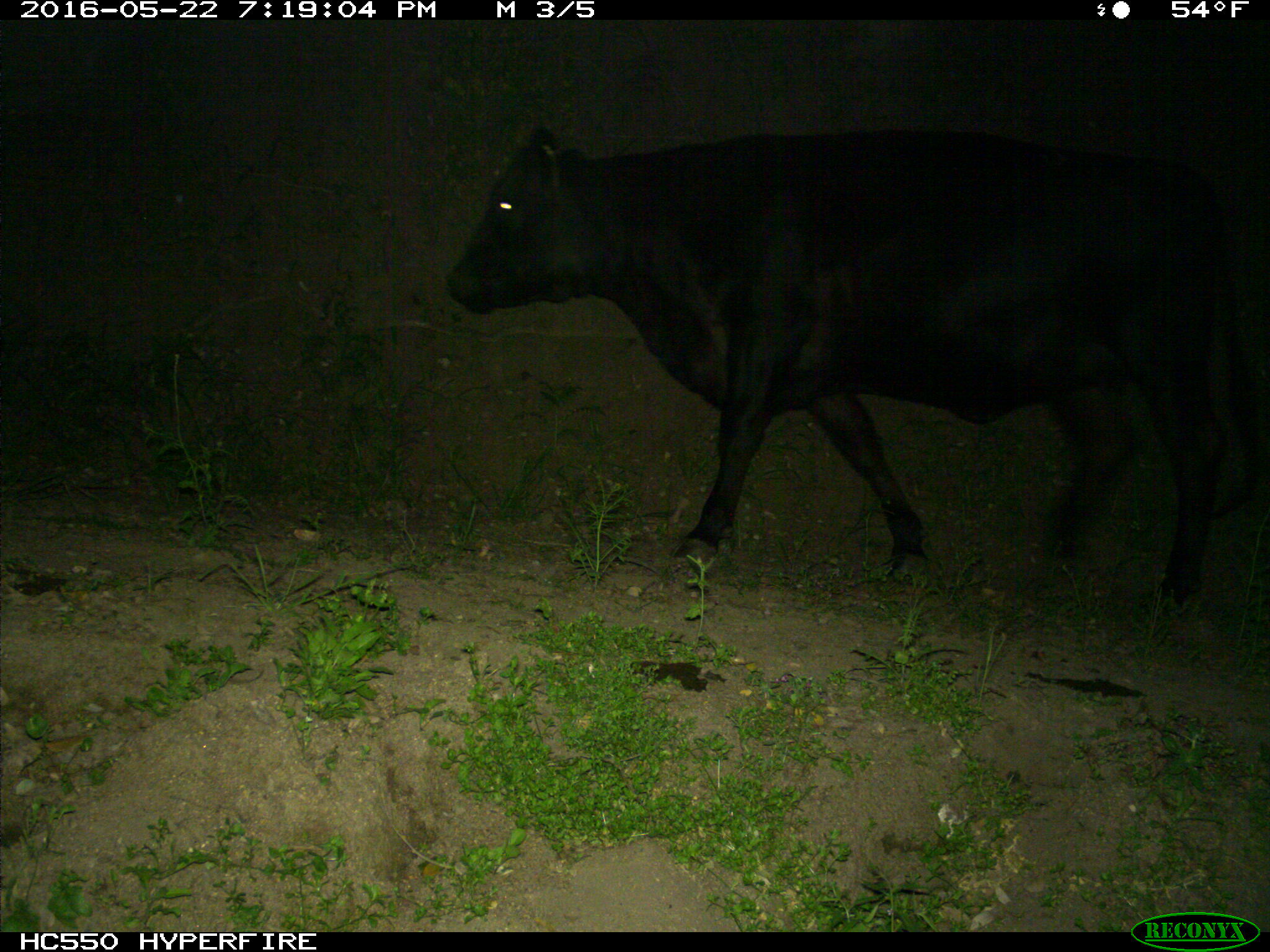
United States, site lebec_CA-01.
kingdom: Animalia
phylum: Chordata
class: Mammalia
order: Artiodactyla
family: Bovidae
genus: Bos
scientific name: Bos taurus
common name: domestic cow